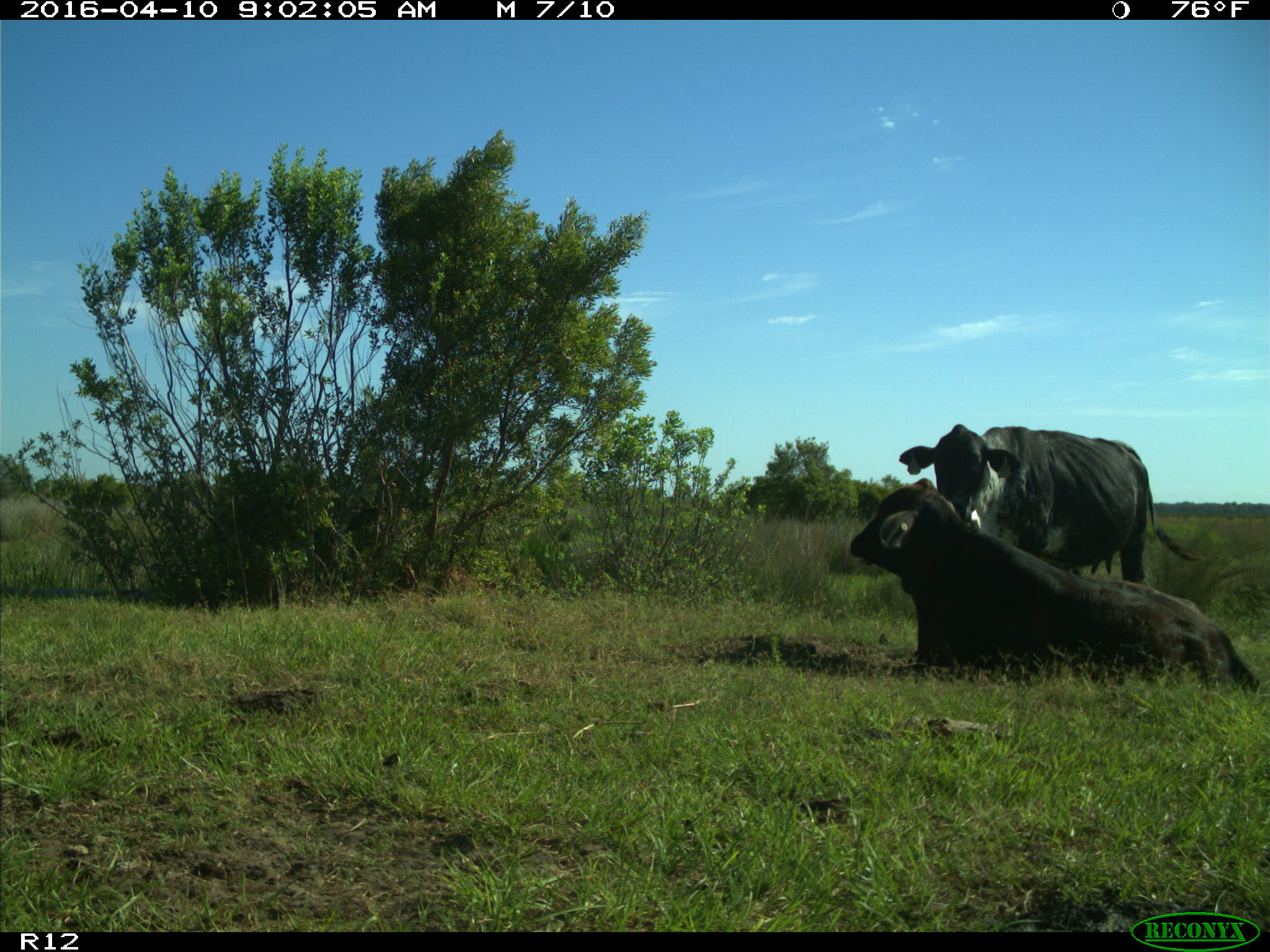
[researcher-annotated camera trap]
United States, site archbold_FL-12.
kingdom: Animalia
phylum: Chordata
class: Mammalia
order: Artiodactyla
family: Bovidae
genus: Bos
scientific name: Bos taurus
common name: domestic cow